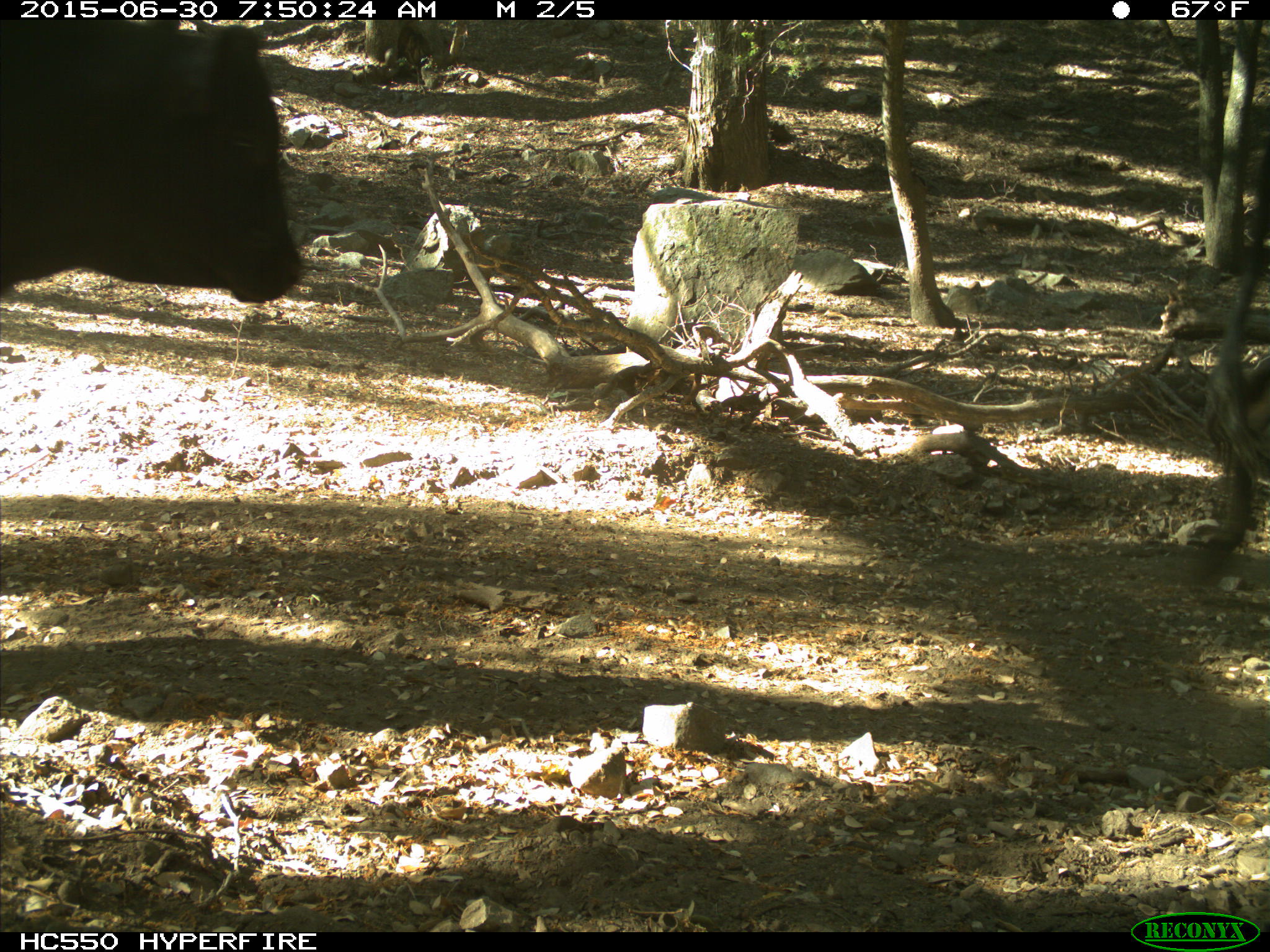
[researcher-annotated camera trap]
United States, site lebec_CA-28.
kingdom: Animalia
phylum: Chordata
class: Mammalia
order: Artiodactyla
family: Bovidae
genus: Bos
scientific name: Bos taurus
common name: domestic cow